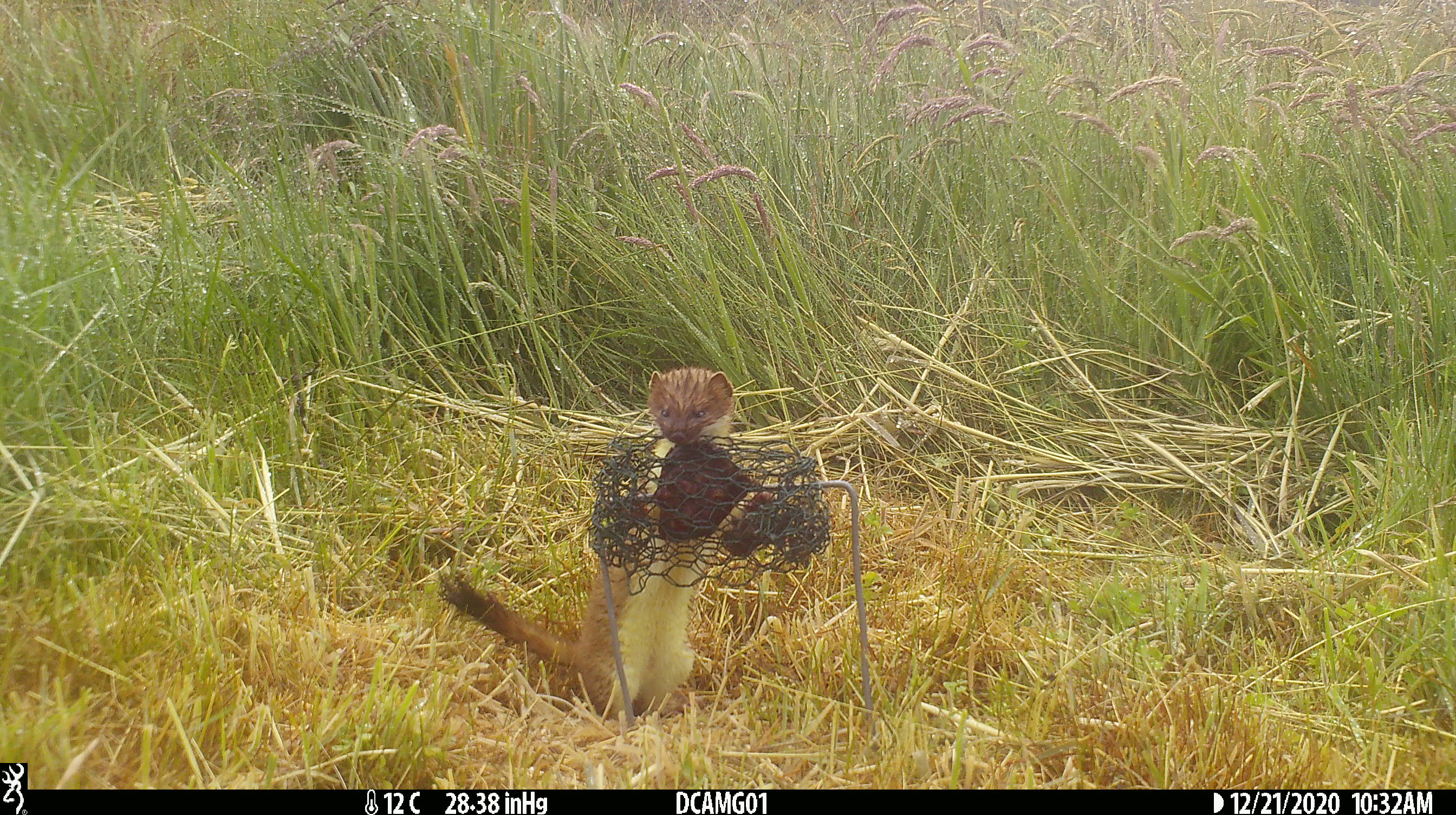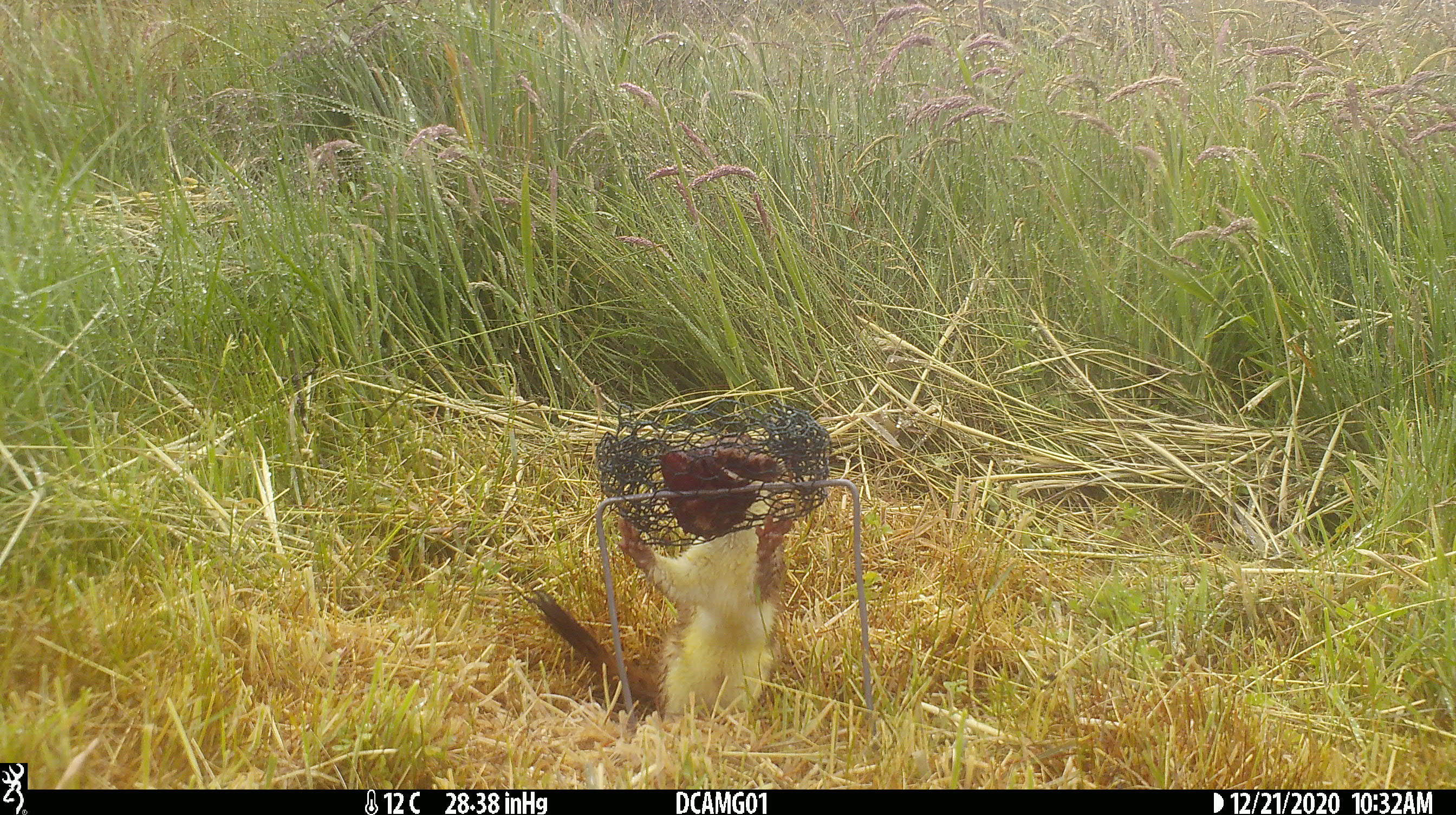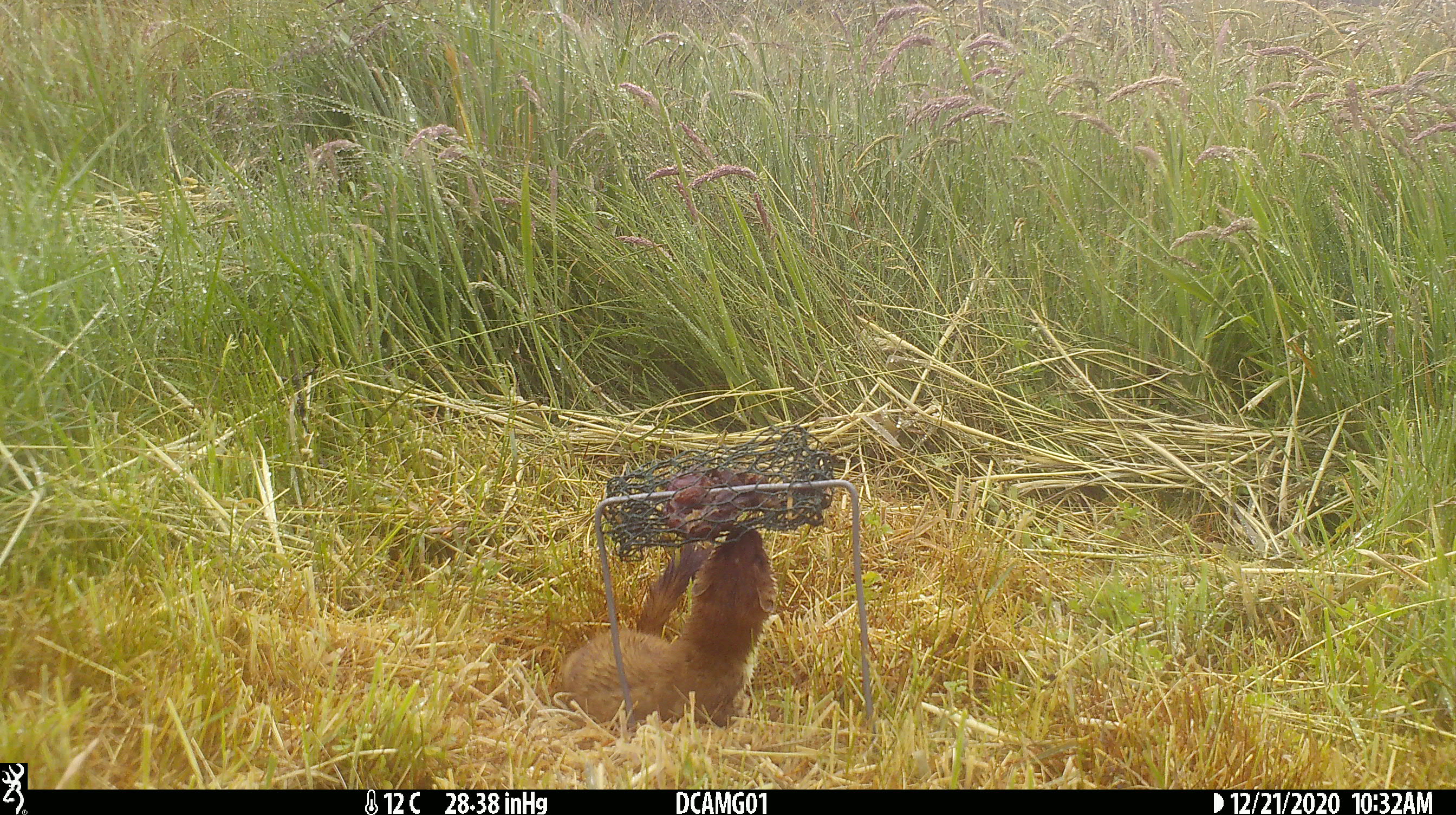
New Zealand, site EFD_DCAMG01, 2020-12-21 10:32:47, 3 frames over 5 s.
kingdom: Animalia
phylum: Chordata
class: Mammalia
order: Carnivora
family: Mustelidae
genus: Mustela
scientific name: Mustela erminea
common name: stoat